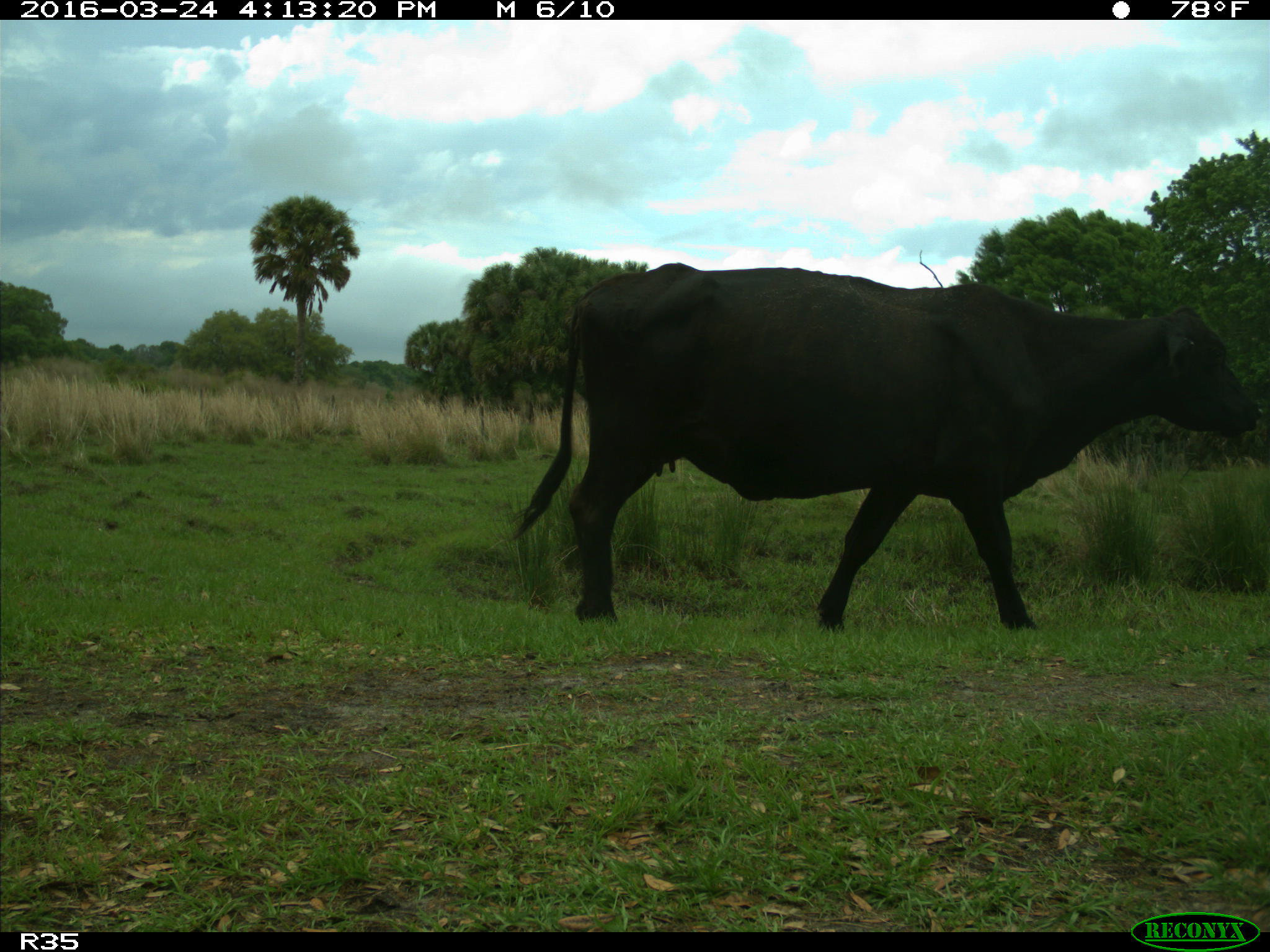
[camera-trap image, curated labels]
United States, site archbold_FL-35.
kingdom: Animalia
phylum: Chordata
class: Mammalia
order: Artiodactyla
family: Bovidae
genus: Bos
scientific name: Bos taurus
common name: domestic cow